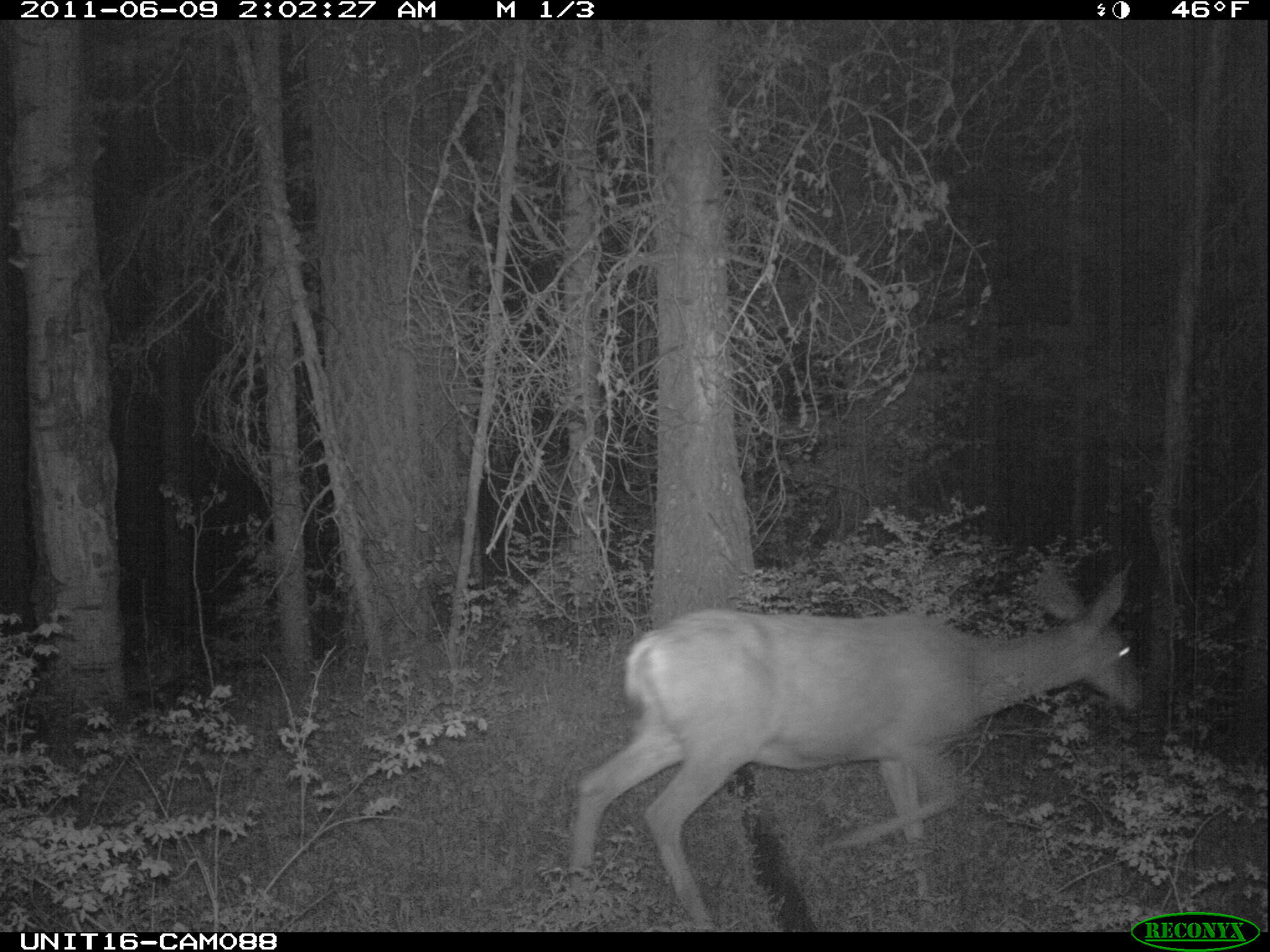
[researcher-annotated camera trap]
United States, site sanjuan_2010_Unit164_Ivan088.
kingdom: Animalia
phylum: Chordata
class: Mammalia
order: Artiodactyla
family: Cervidae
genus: Odocoileus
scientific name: Odocoileus hemionus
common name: mule deer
Odocoileus hemionus (mule deer).